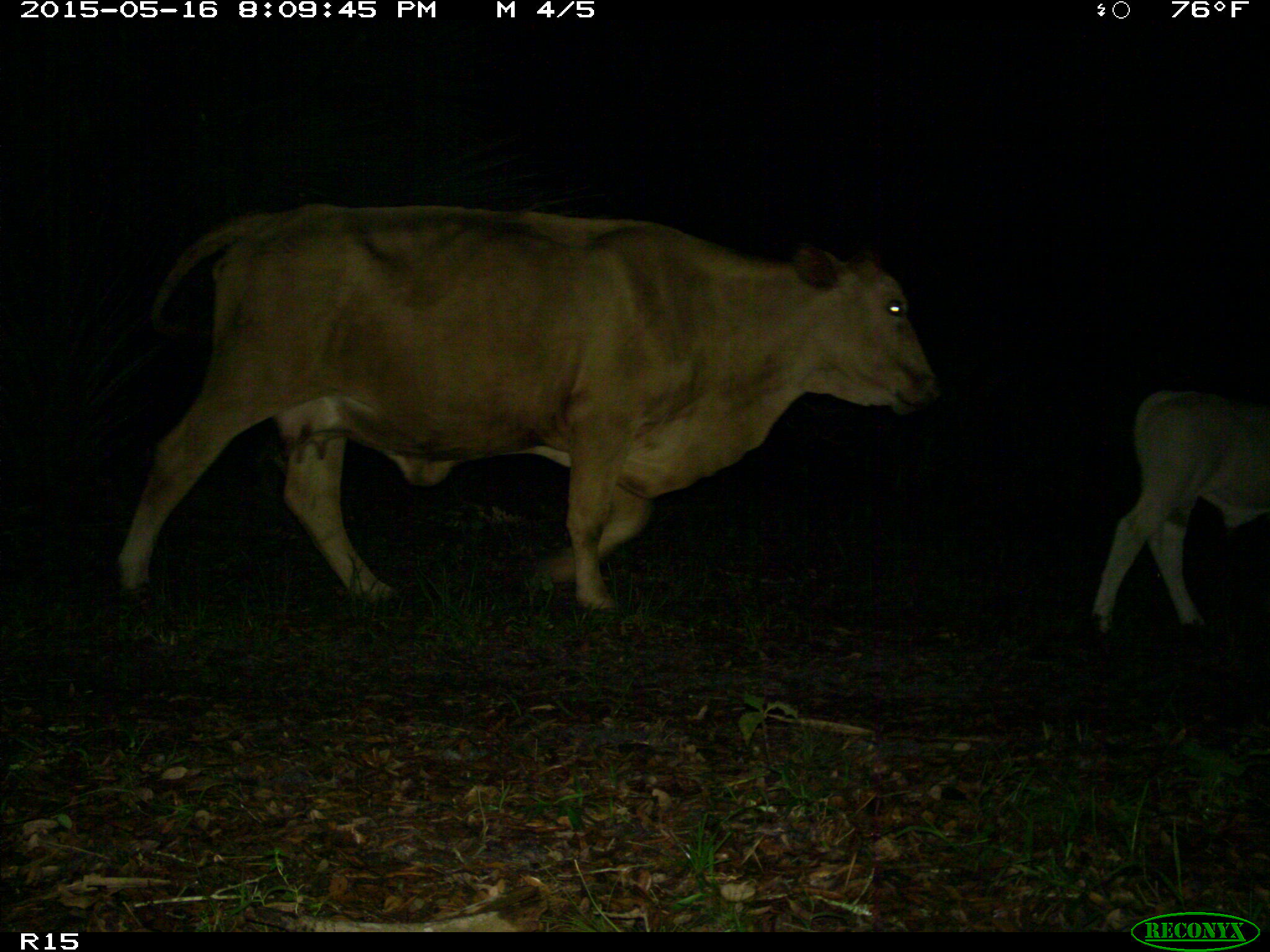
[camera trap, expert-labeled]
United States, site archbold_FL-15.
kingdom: Animalia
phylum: Chordata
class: Mammalia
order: Artiodactyla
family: Bovidae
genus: Bos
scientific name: Bos taurus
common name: domestic cow